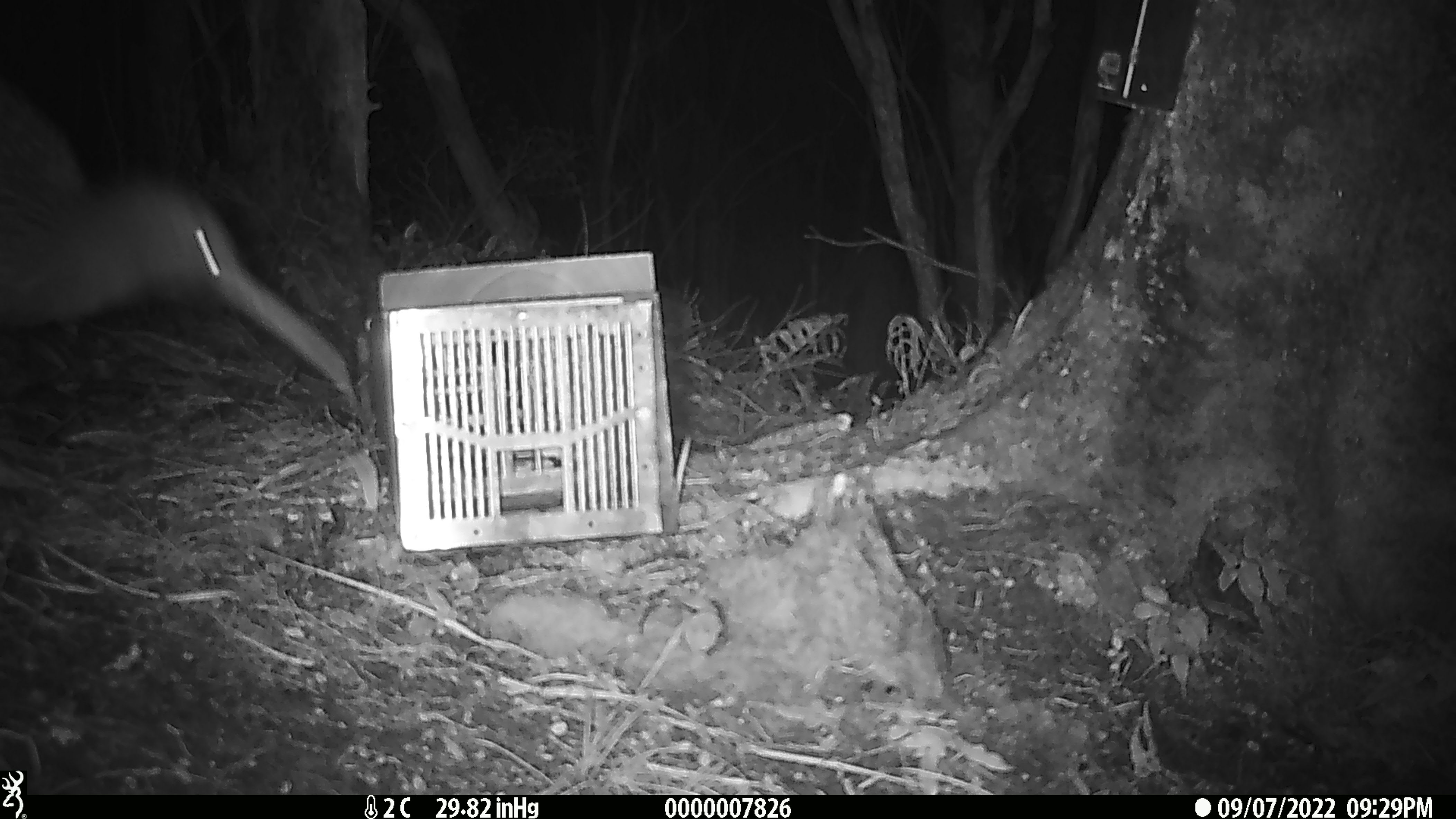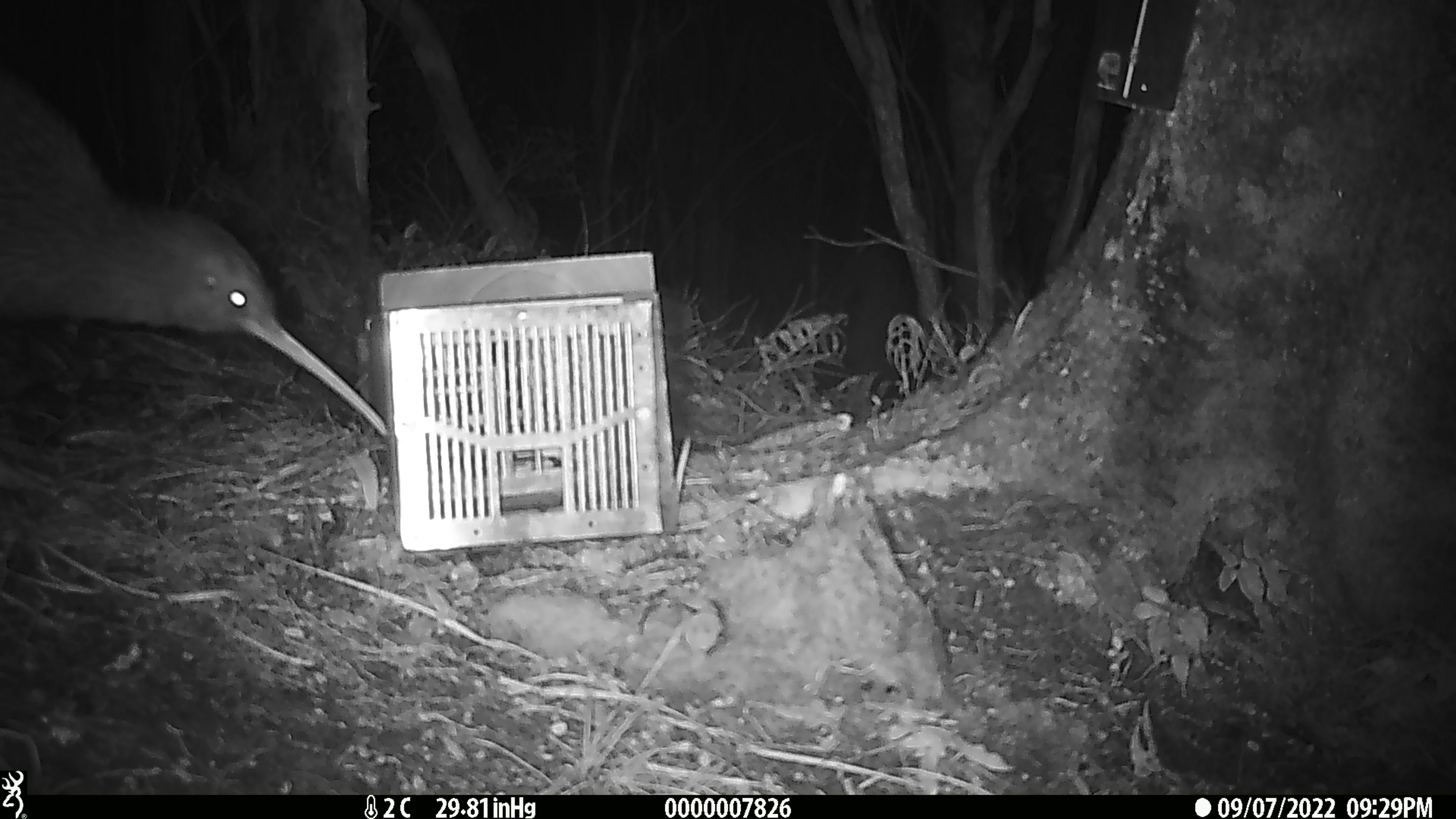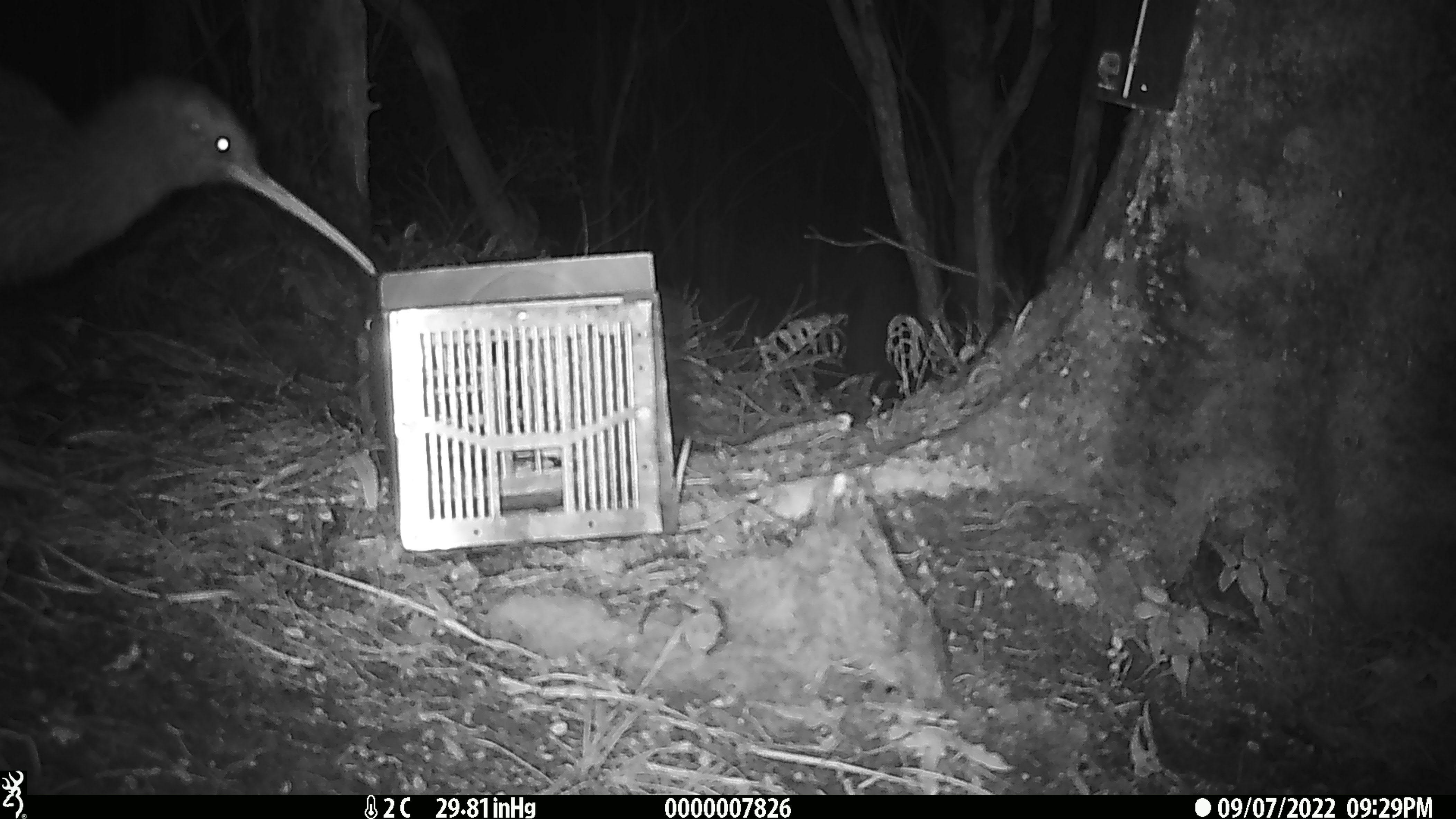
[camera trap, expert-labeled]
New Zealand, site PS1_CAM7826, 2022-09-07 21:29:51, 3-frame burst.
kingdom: Animalia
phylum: Chordata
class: Aves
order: Apterygiformes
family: Apterygidae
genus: Apteryx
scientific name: Apteryx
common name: kiwi